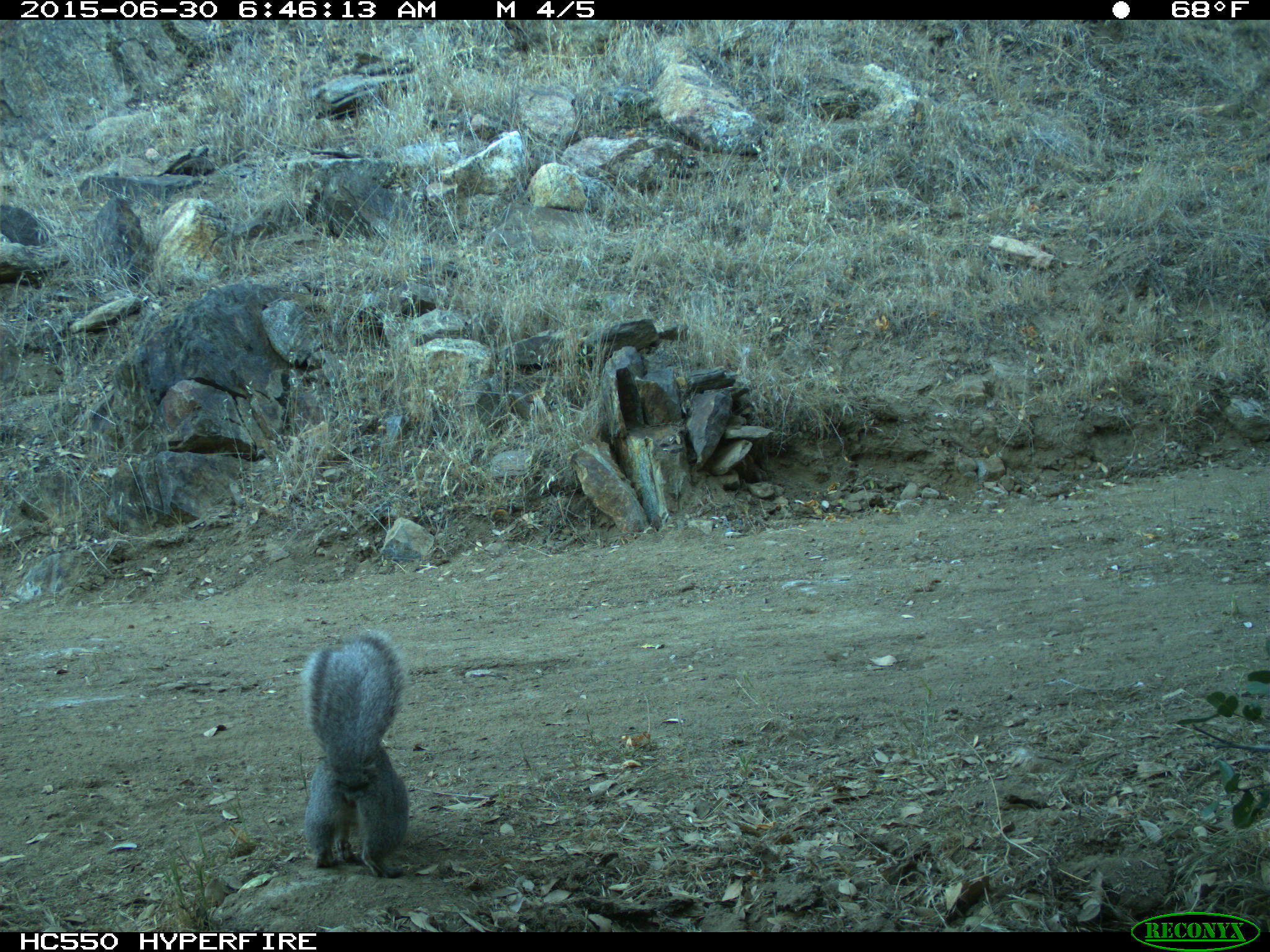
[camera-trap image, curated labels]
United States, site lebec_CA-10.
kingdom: Animalia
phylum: Chordata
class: Mammalia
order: Rodentia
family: Sciuridae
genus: Sciurus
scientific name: Sciurus carolinensis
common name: eastern gray squirrel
Sciurus carolinensis (eastern gray squirrel).